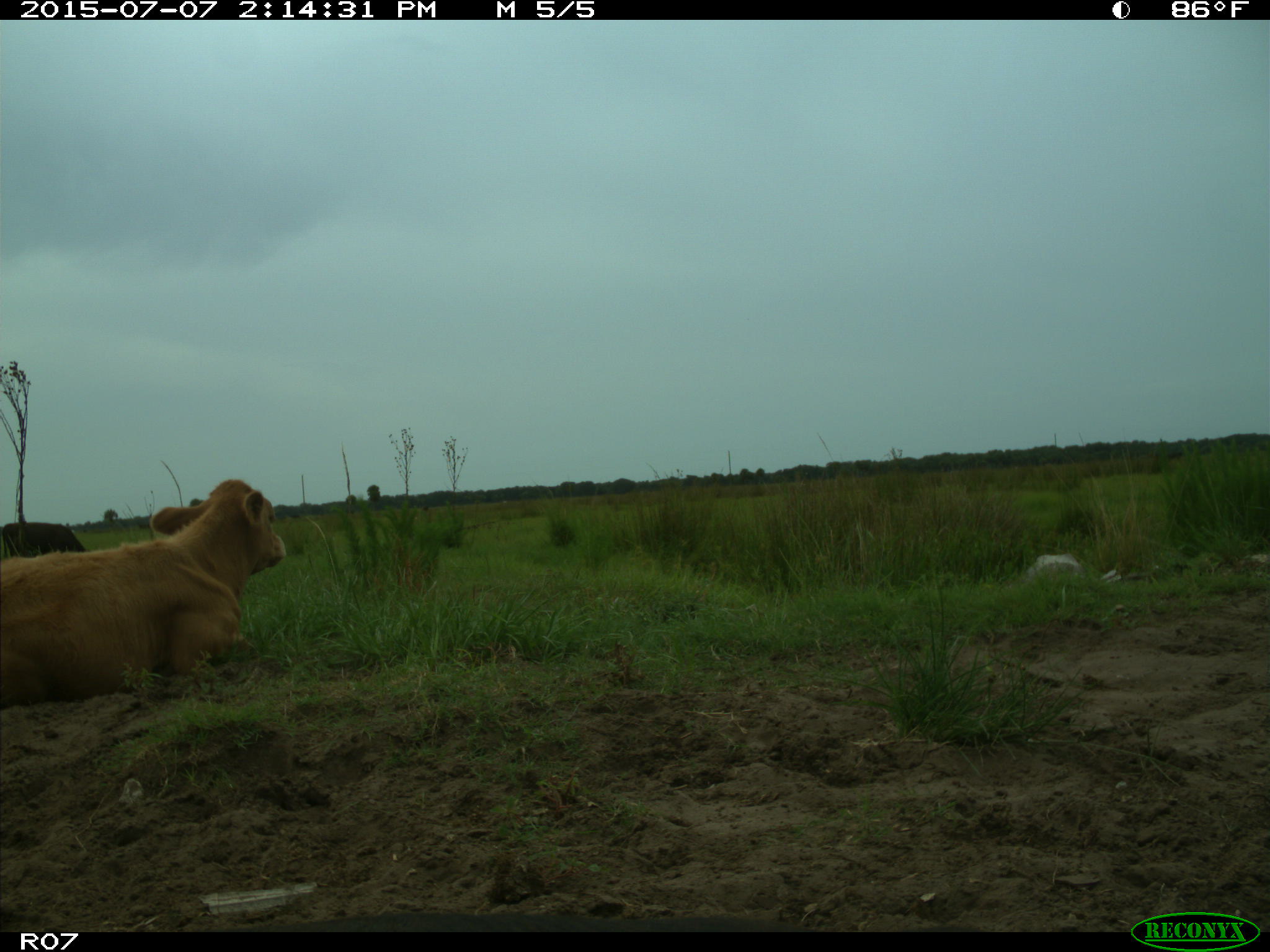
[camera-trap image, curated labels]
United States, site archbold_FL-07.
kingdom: Animalia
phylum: Chordata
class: Mammalia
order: Artiodactyla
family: Bovidae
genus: Bos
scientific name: Bos taurus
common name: domestic cow